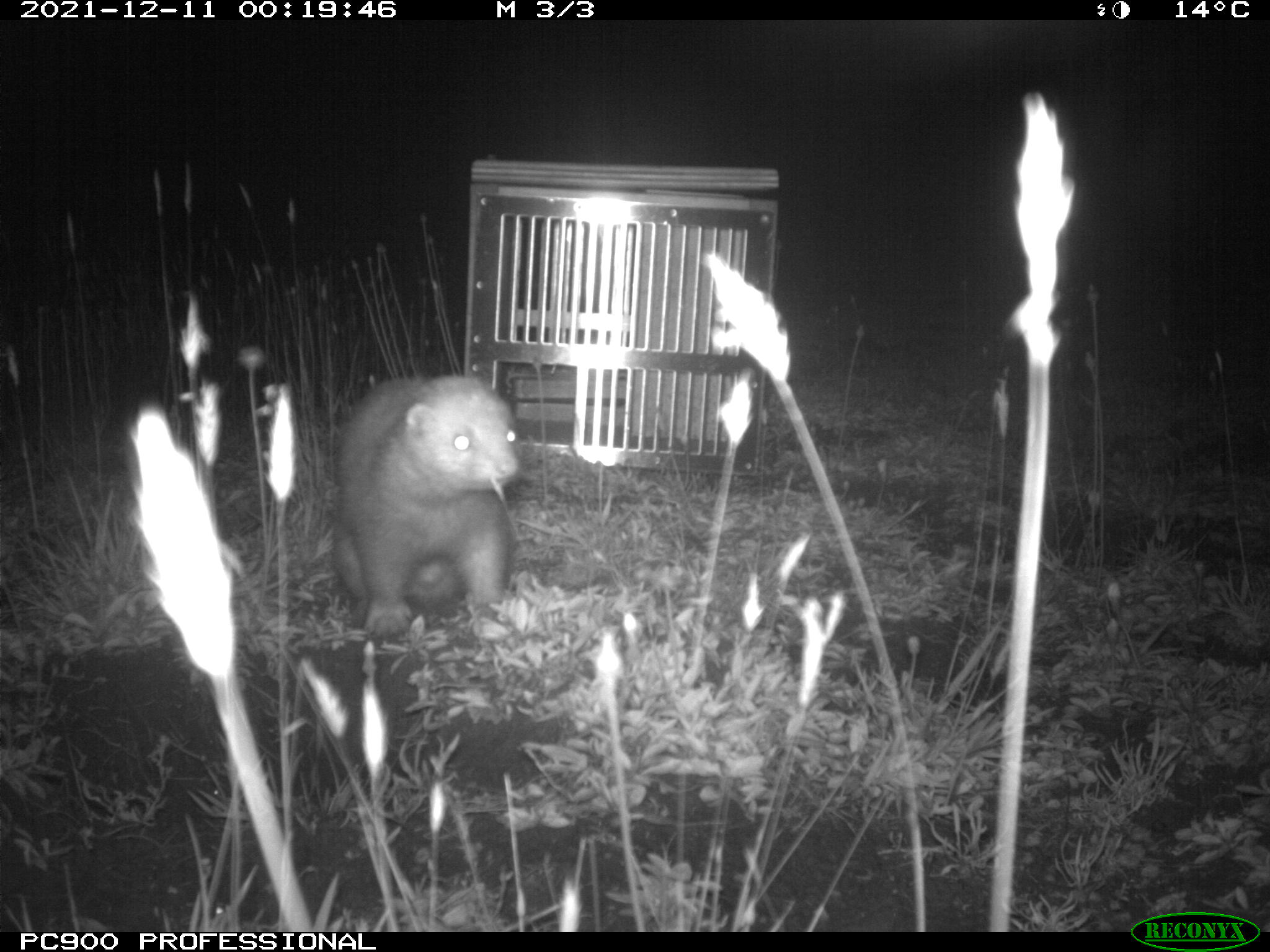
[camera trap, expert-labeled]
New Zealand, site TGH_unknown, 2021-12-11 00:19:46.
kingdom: Animalia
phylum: Chordata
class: Mammalia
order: Carnivora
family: Mustelidae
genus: Mustela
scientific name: Mustela furo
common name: ferret